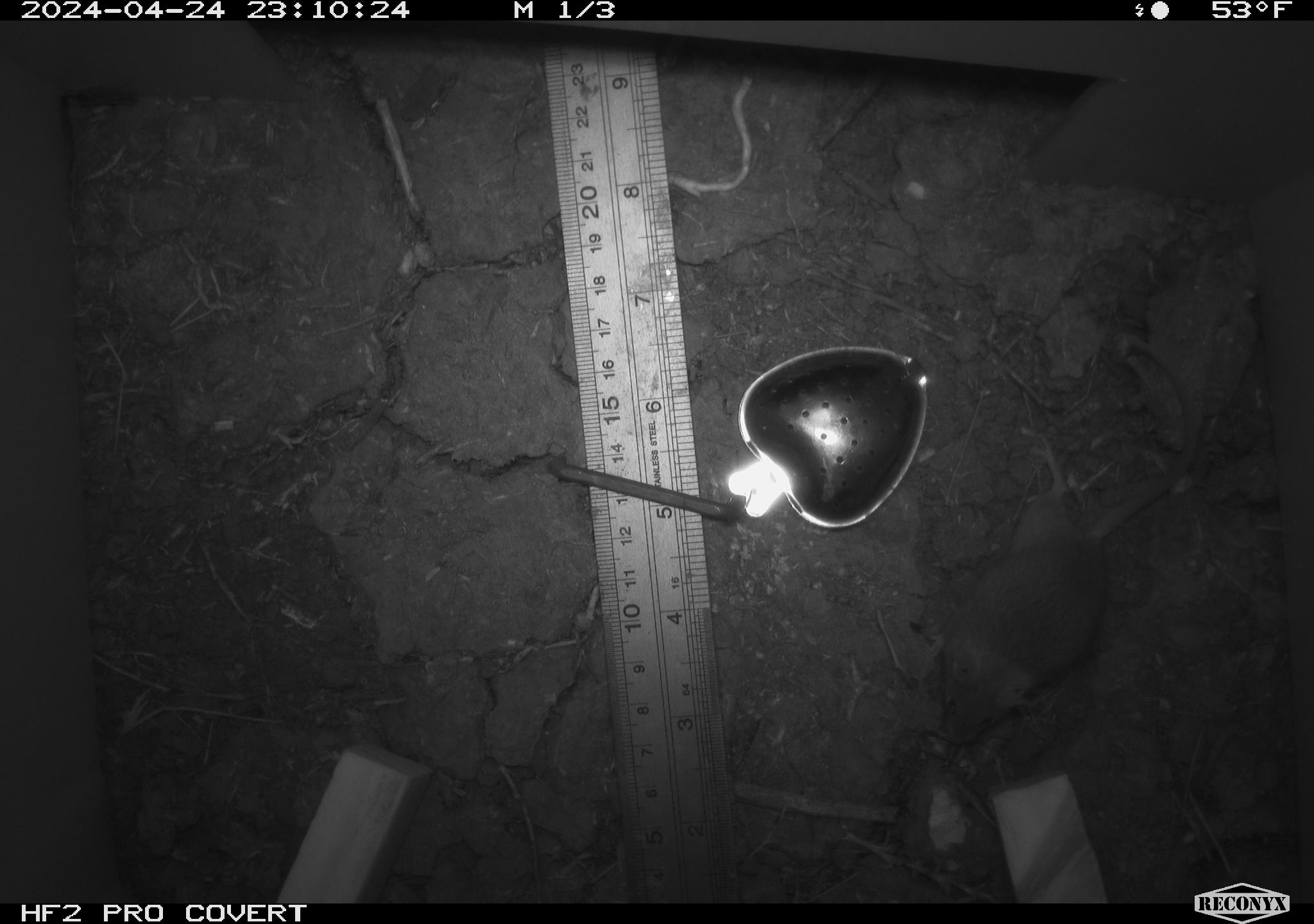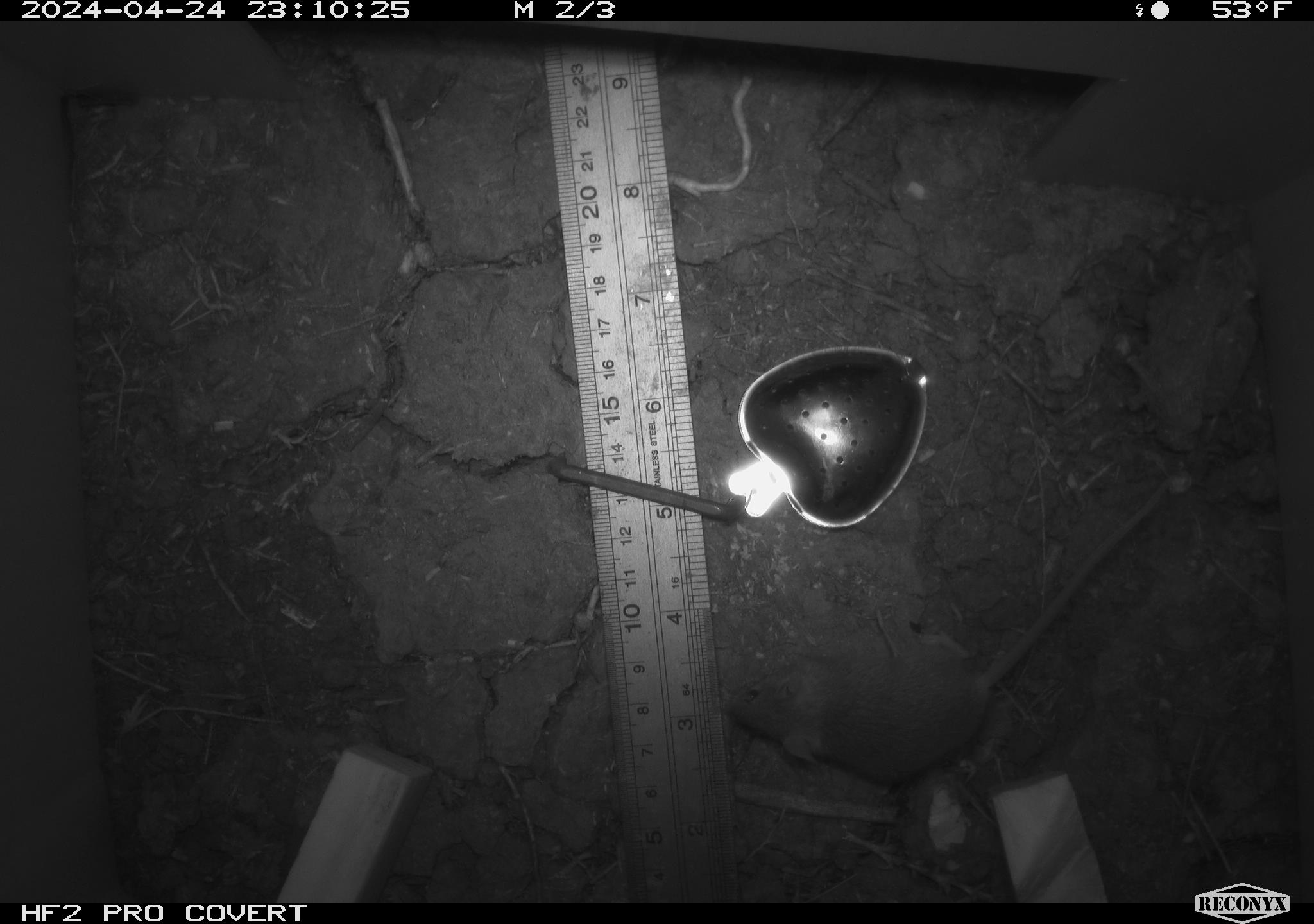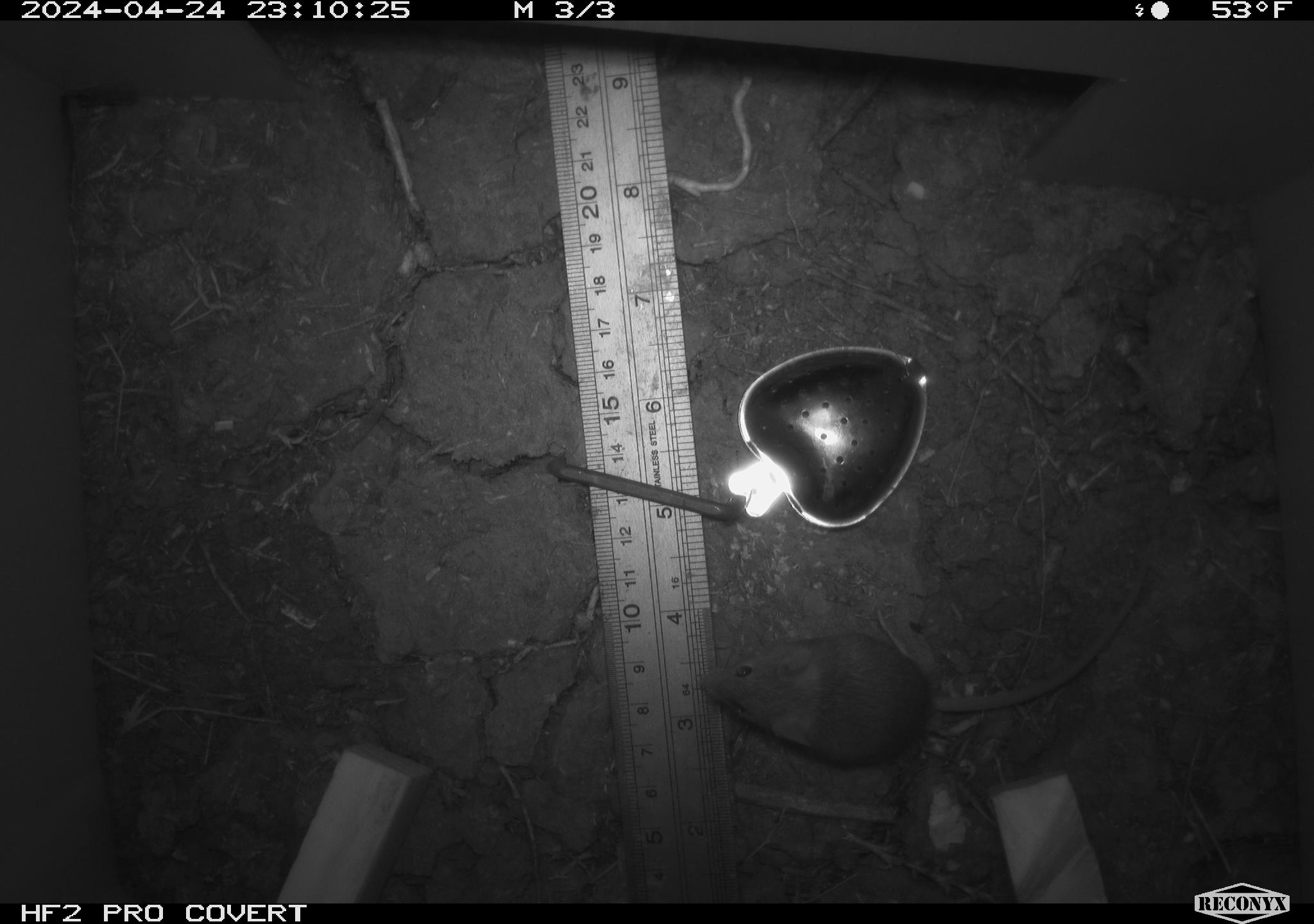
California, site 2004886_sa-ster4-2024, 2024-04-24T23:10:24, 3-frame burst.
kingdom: Animalia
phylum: Chordata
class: Mammalia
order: Rodentia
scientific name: Rodentia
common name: mouse species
Mouse species (Rodentia).